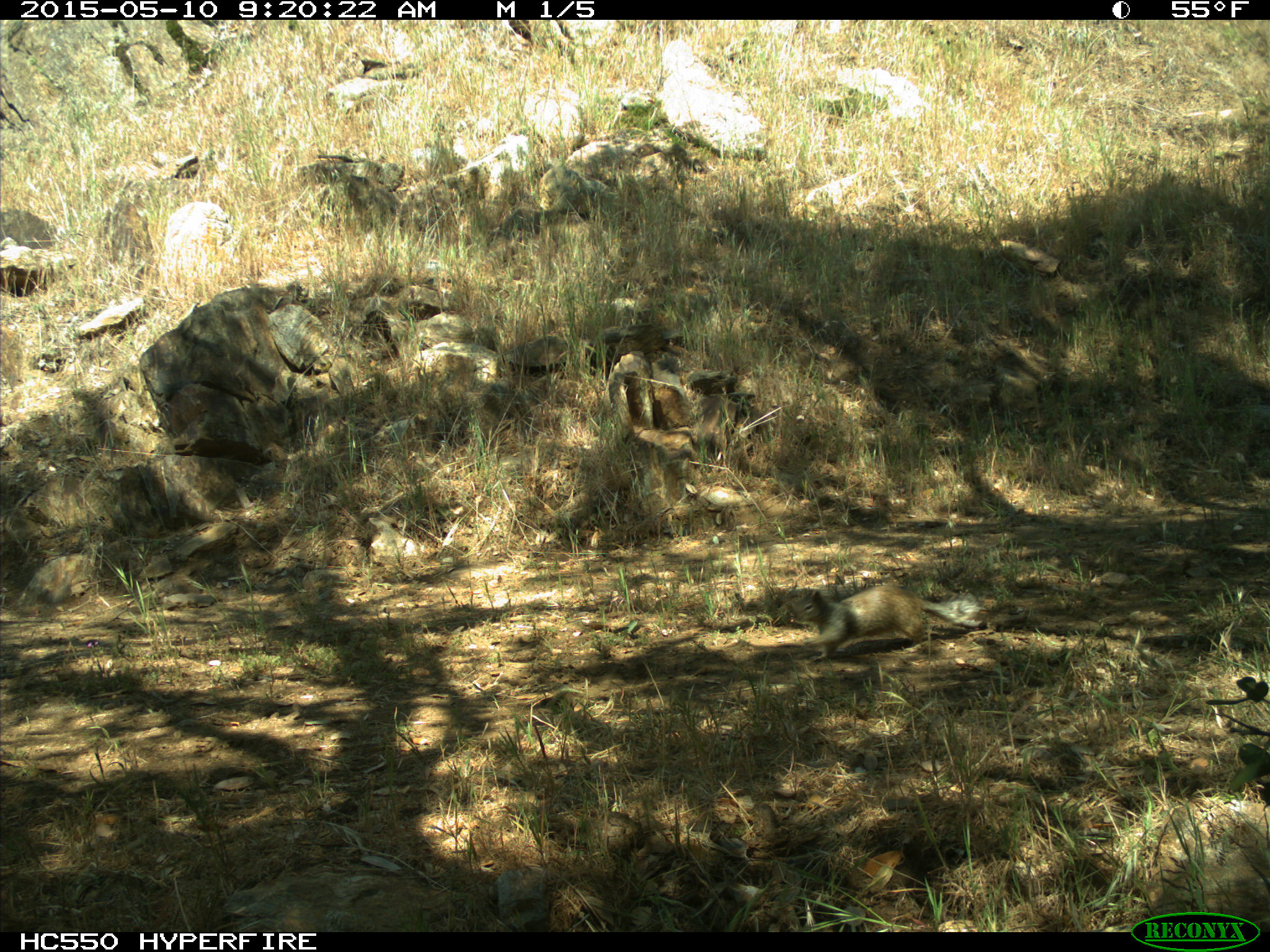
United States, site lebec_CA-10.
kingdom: Animalia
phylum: Chordata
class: Mammalia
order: Rodentia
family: Sciuridae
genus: Otospermophilus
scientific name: Otospermophilus beecheyi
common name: california ground squirrel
Otospermophilus beecheyi (california ground squirrel).